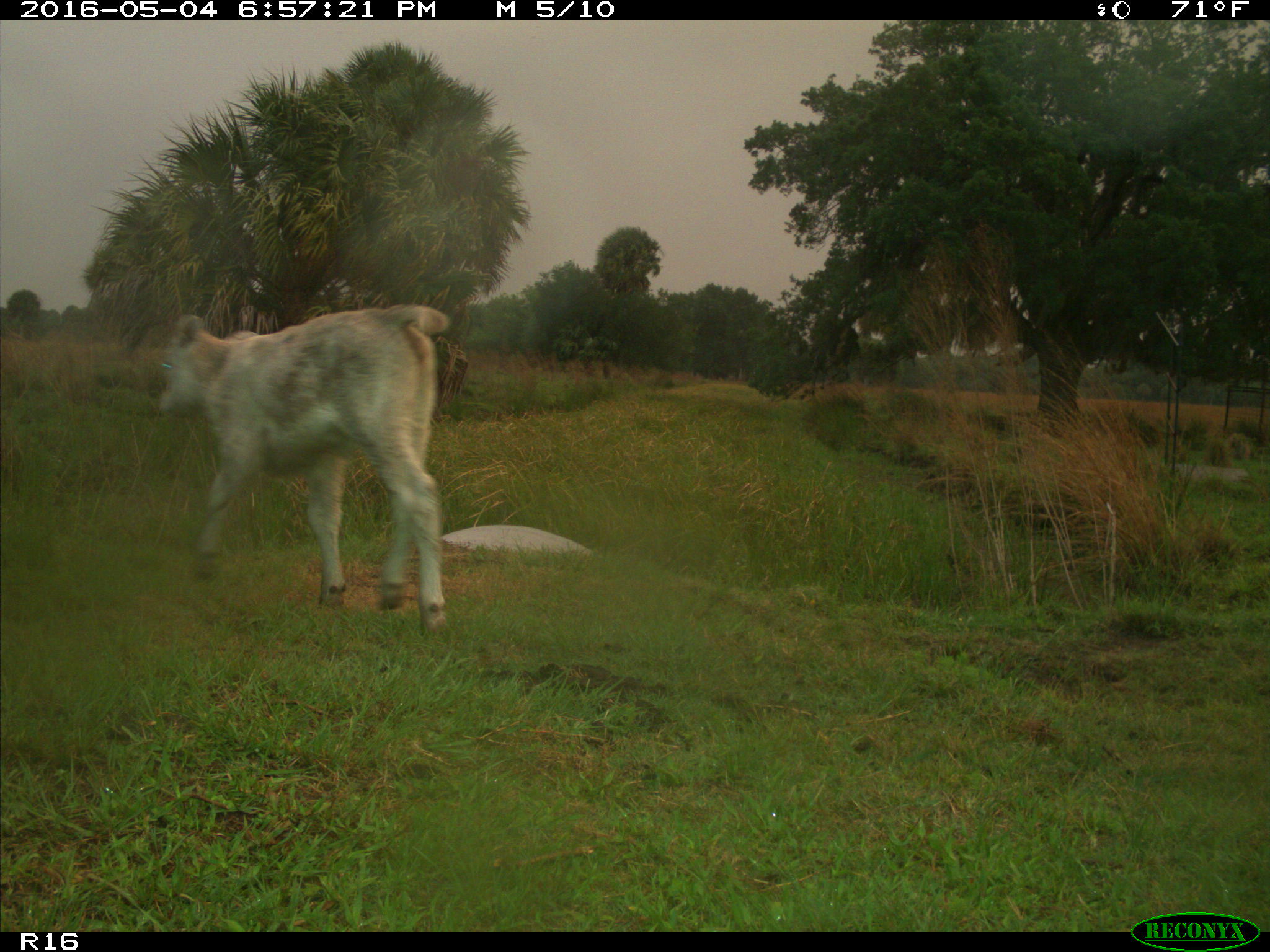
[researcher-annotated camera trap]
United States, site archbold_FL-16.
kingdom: Animalia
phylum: Chordata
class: Mammalia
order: Artiodactyla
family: Bovidae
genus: Bos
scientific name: Bos taurus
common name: domestic cow